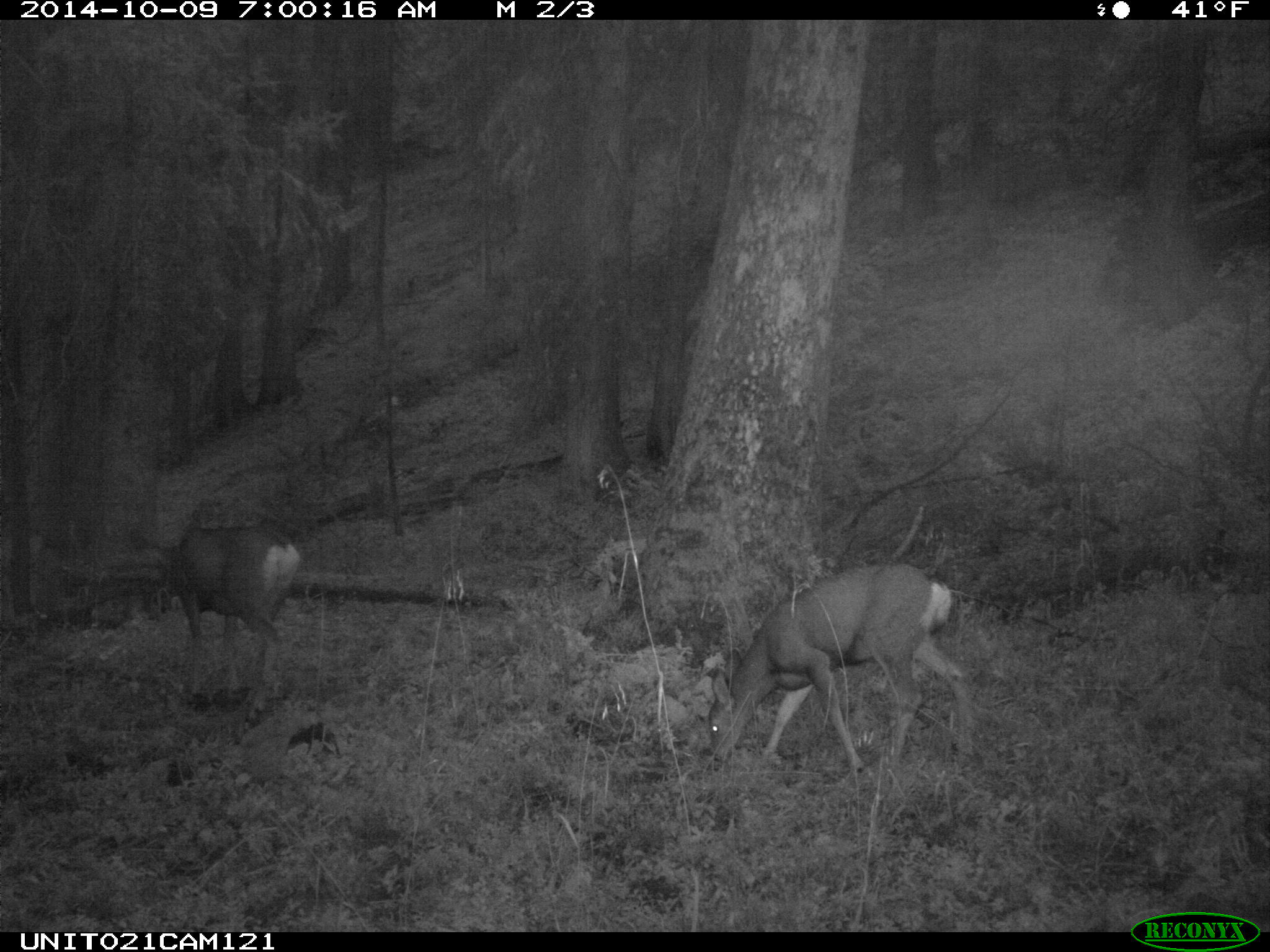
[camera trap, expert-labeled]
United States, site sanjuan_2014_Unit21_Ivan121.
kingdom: Animalia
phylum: Chordata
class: Mammalia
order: Artiodactyla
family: Cervidae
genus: Odocoileus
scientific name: Odocoileus hemionus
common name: mule deer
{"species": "Odocoileus hemionus (mule deer)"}